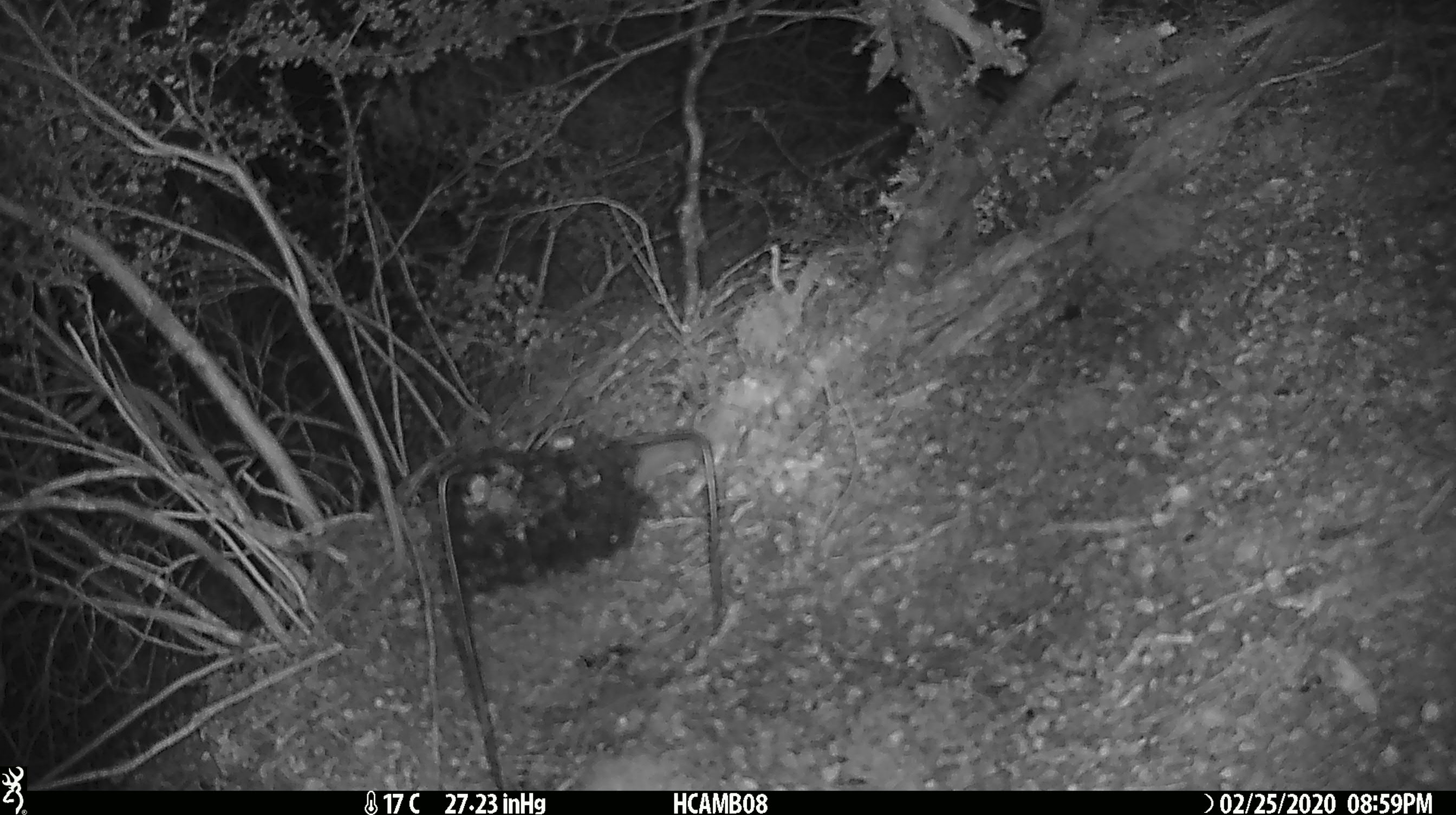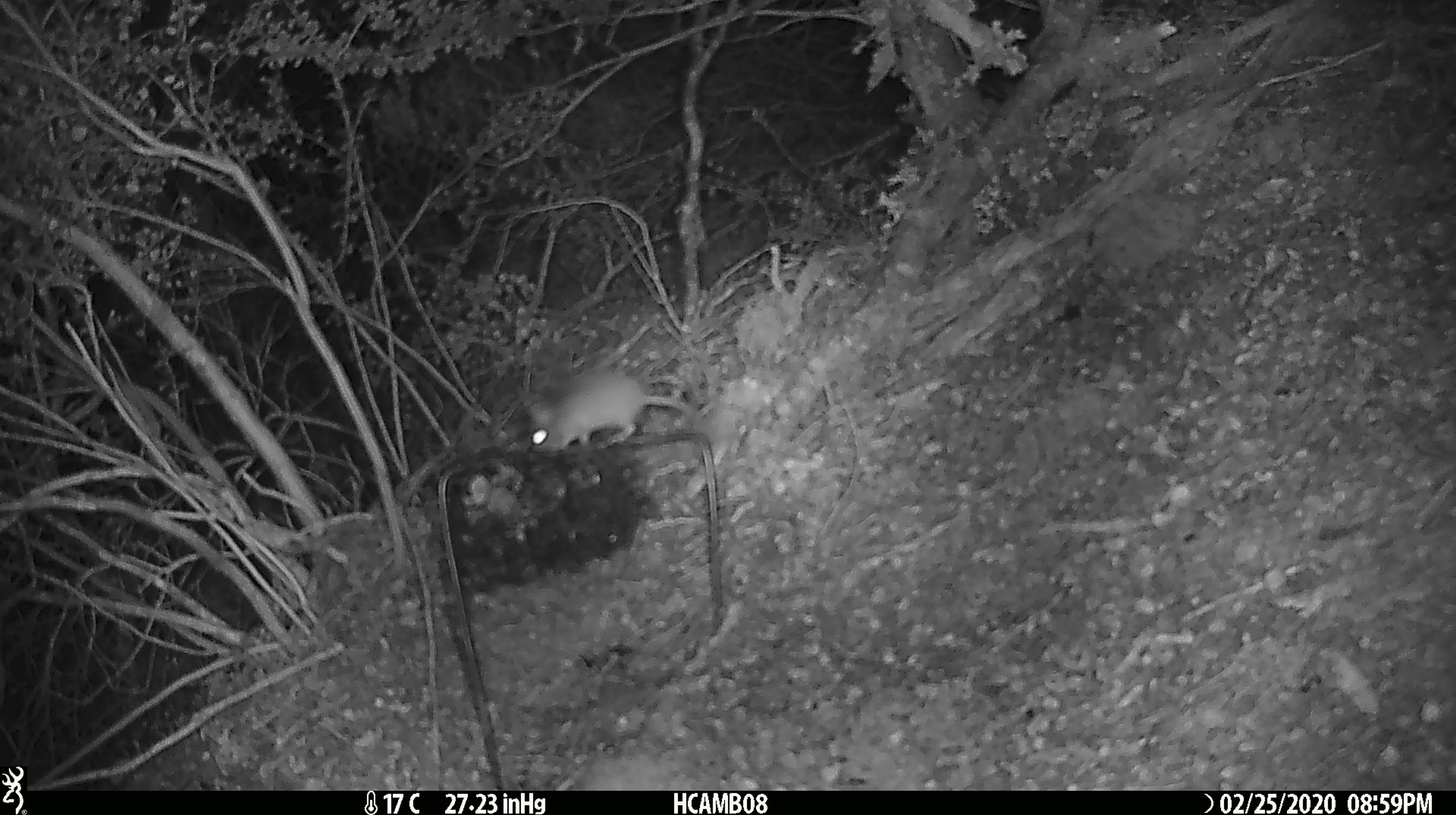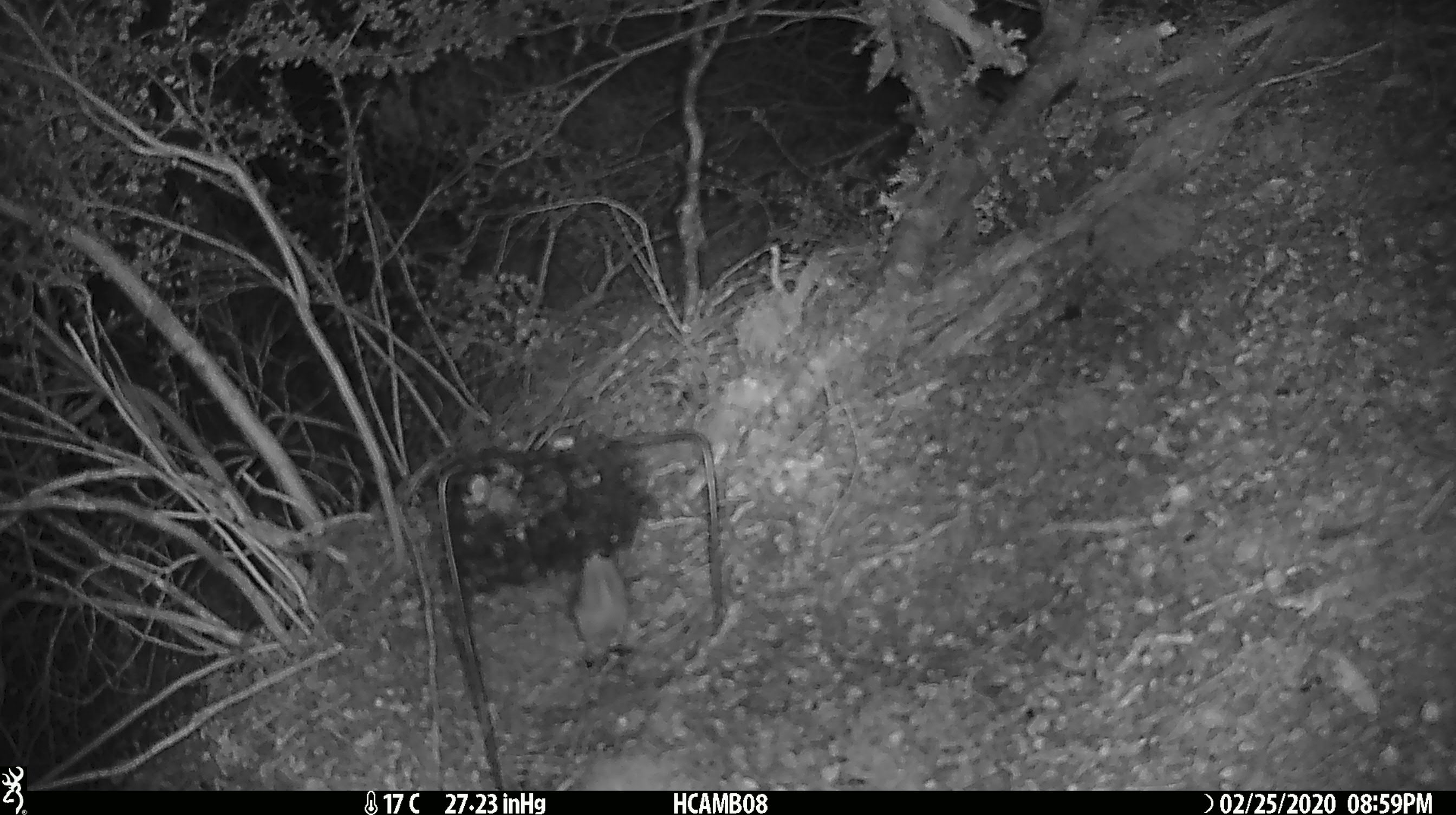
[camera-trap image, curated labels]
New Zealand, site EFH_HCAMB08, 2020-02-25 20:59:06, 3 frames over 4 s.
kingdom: Animalia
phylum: Chordata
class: Mammalia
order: Rodentia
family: Muridae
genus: Mus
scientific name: Mus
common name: mouse